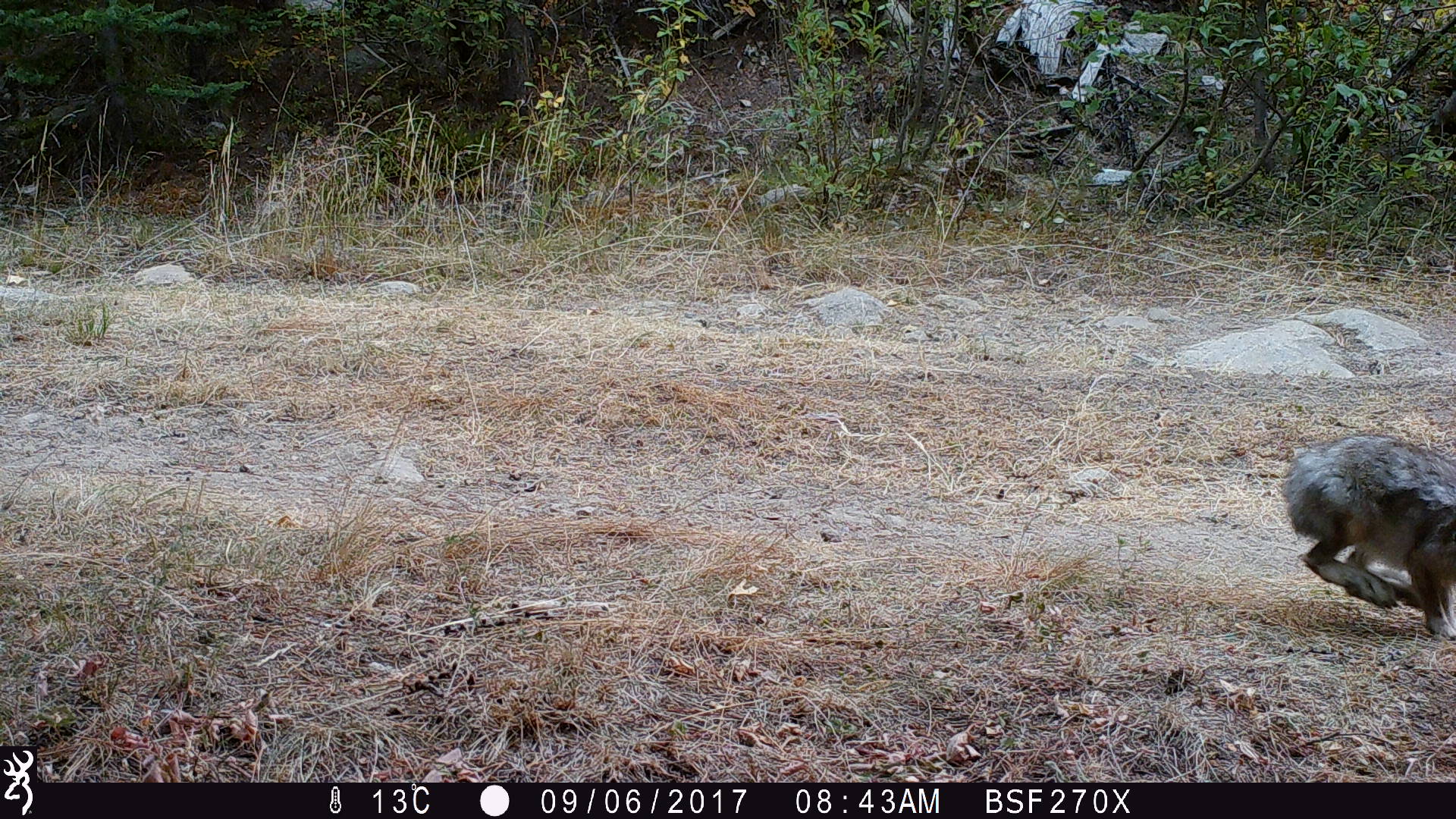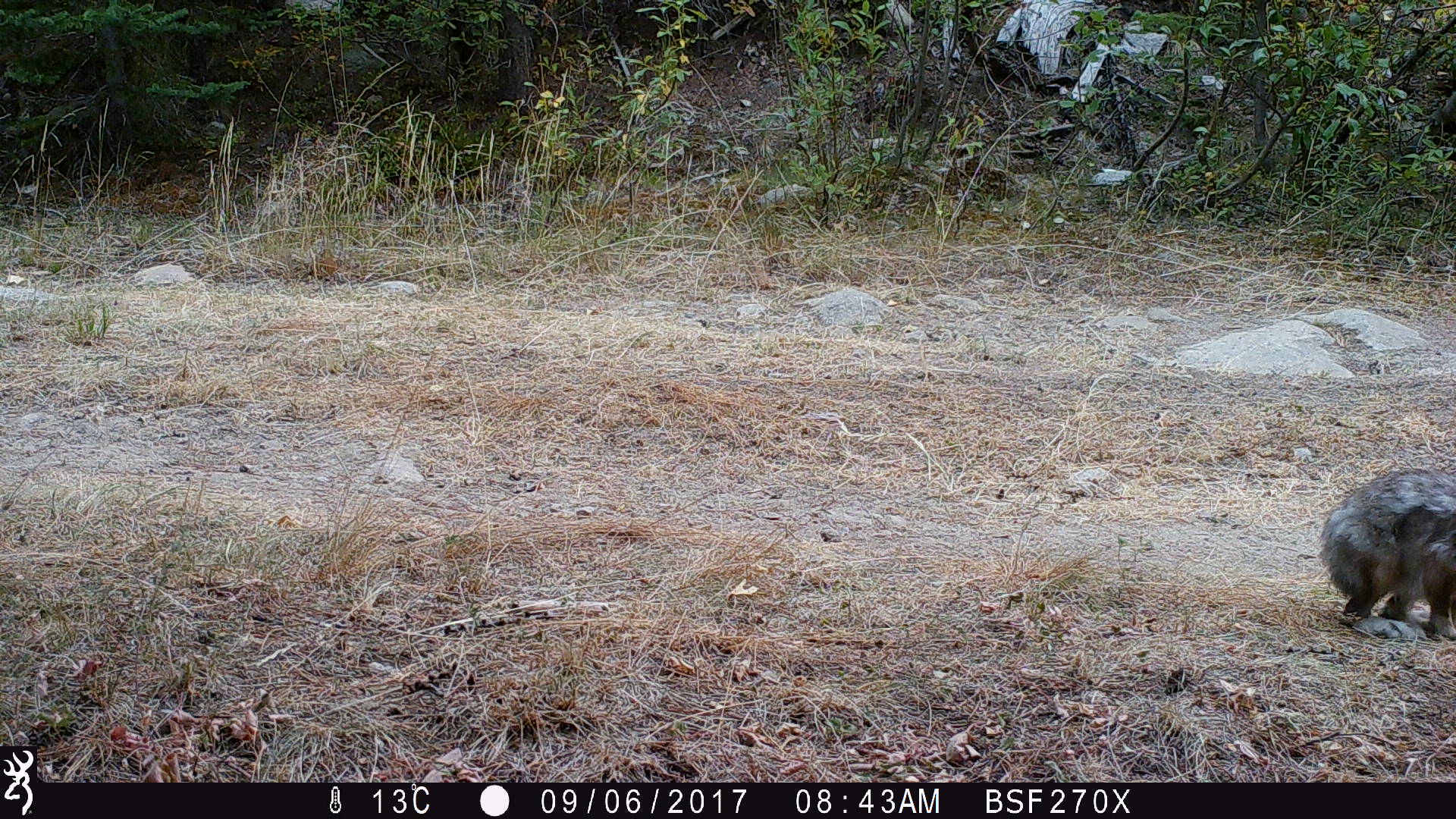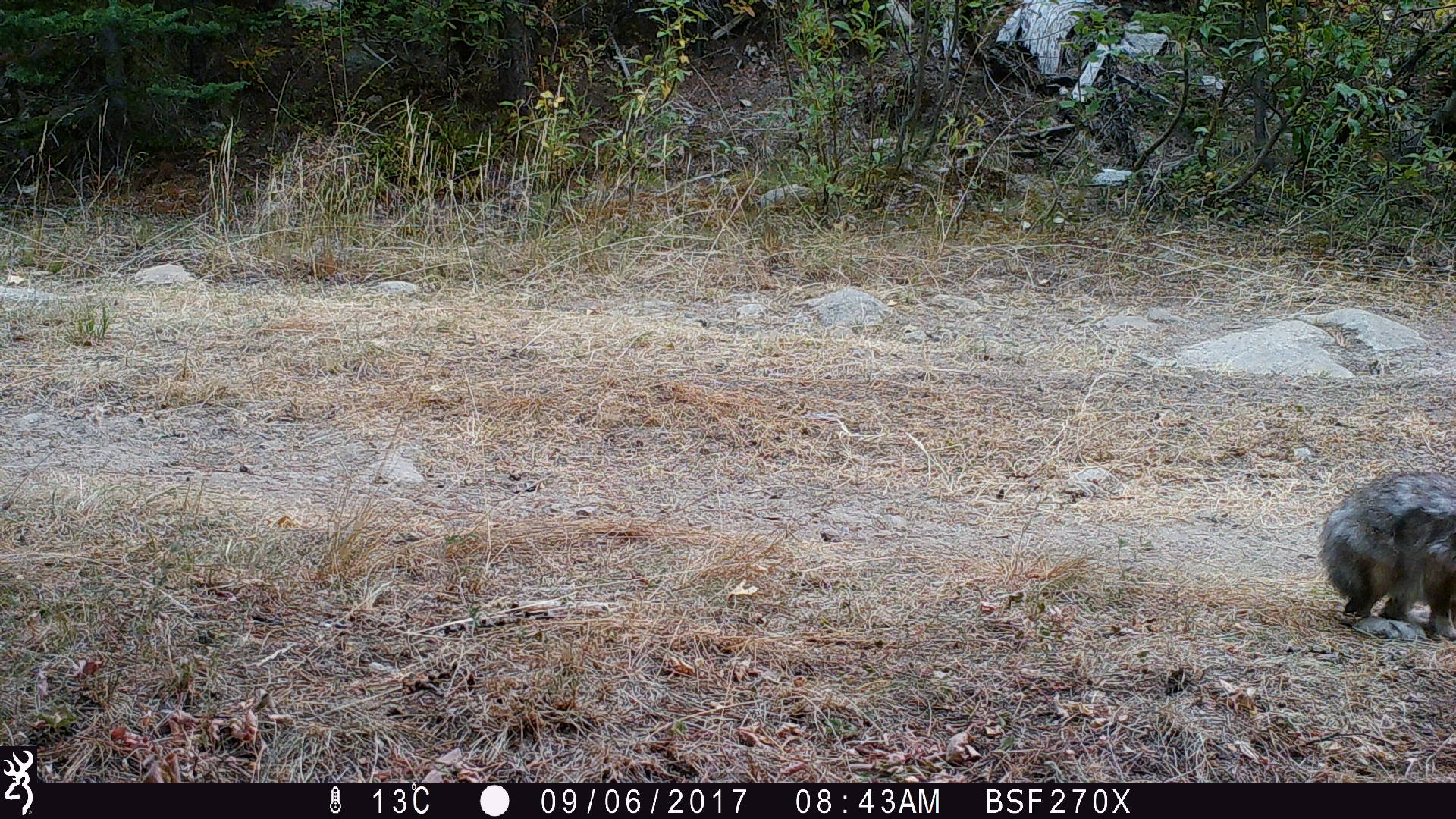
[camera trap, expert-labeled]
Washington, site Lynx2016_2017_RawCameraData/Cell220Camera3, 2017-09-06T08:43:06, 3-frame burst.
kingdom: Animalia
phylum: Chordata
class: Mammalia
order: Lagomorpha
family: Leporidae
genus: Lepus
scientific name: Lepus americanus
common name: snowshoe hare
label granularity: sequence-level